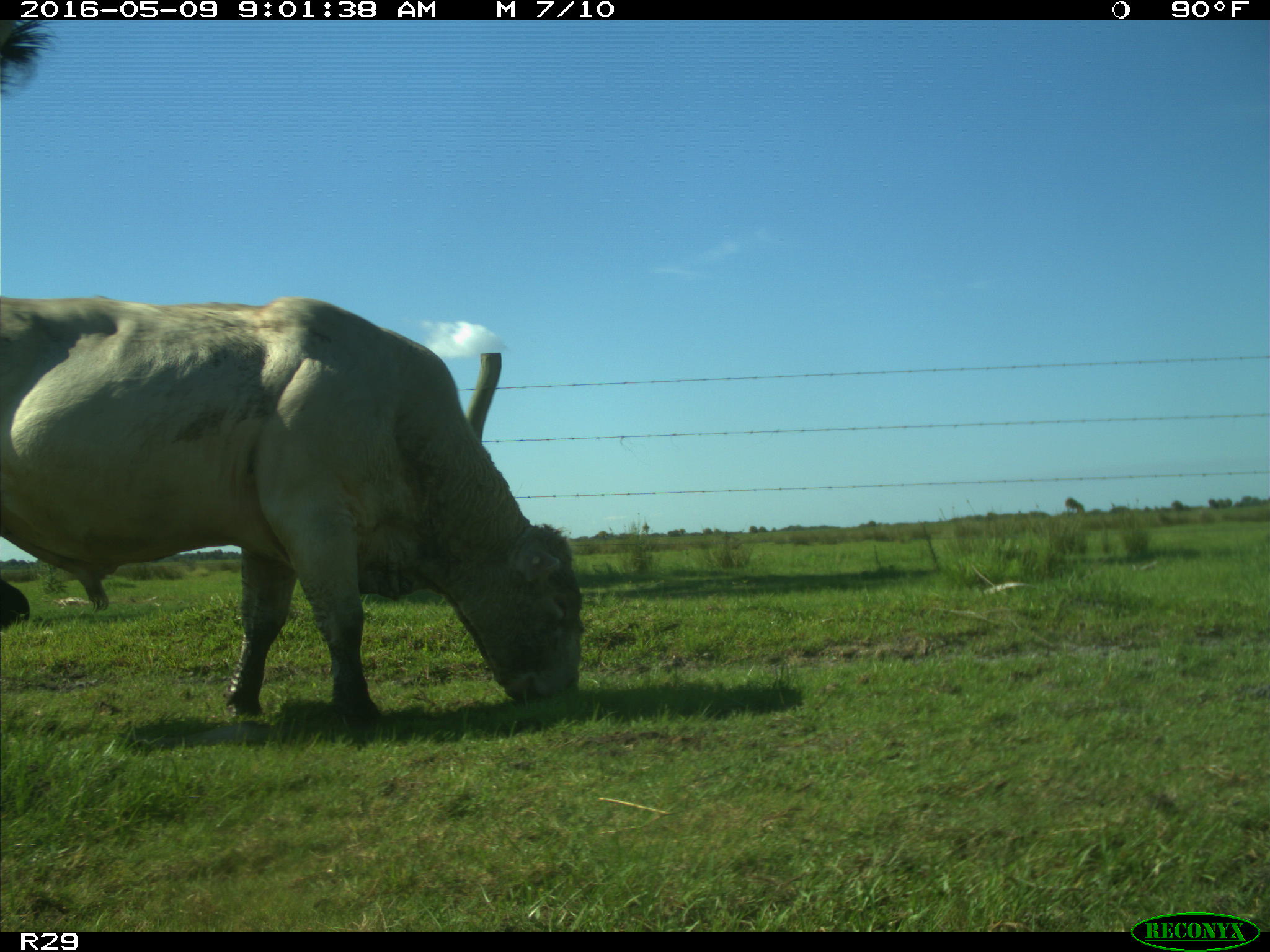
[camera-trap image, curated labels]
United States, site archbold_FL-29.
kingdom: Animalia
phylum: Chordata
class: Mammalia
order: Artiodactyla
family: Bovidae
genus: Bos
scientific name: Bos taurus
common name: domestic cow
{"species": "Bos taurus (domestic cow)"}